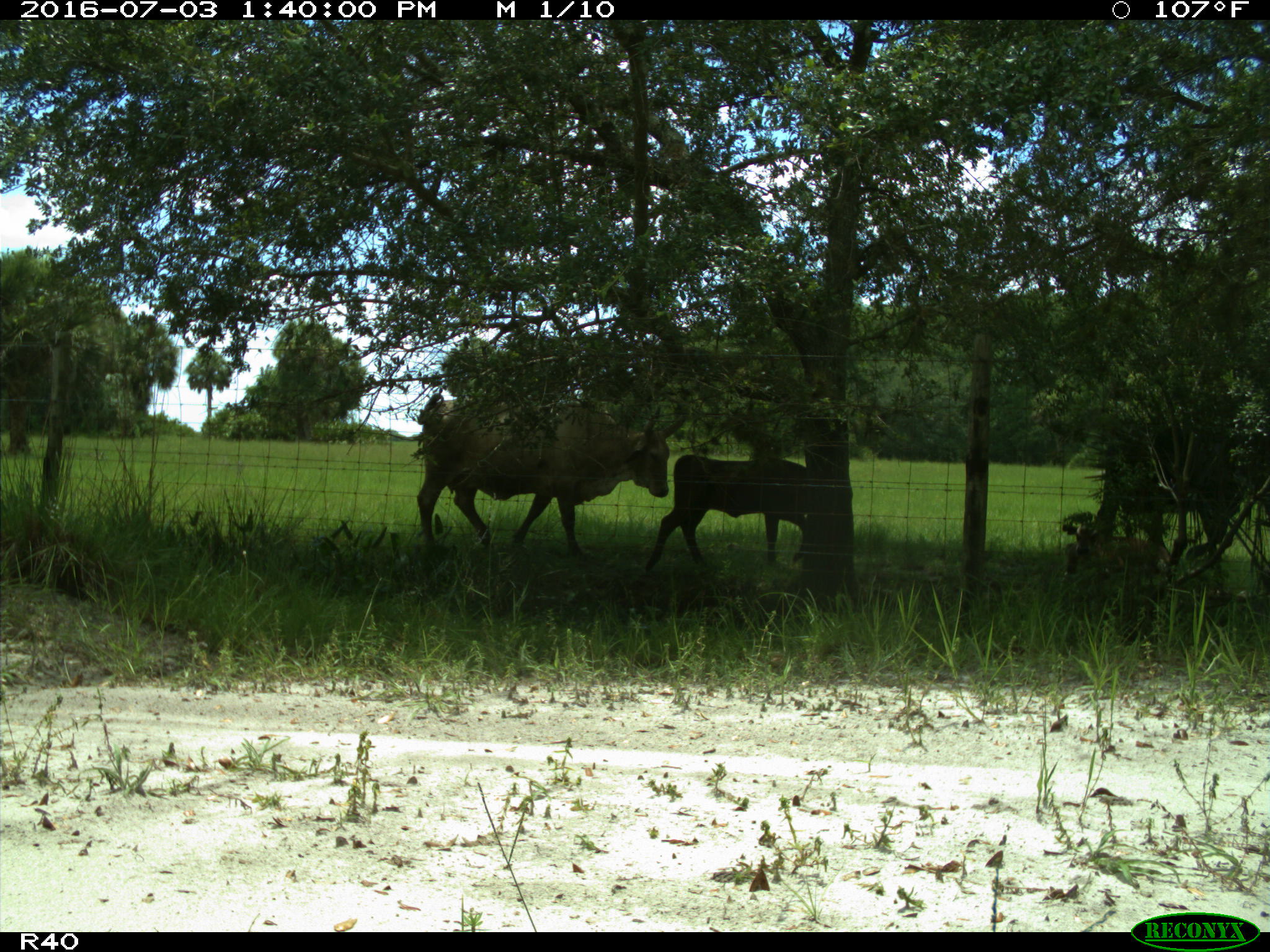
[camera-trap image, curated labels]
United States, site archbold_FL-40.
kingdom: Animalia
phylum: Chordata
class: Mammalia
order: Artiodactyla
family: Bovidae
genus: Bos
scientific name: Bos taurus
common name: domestic cow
Bos taurus (domestic cow).